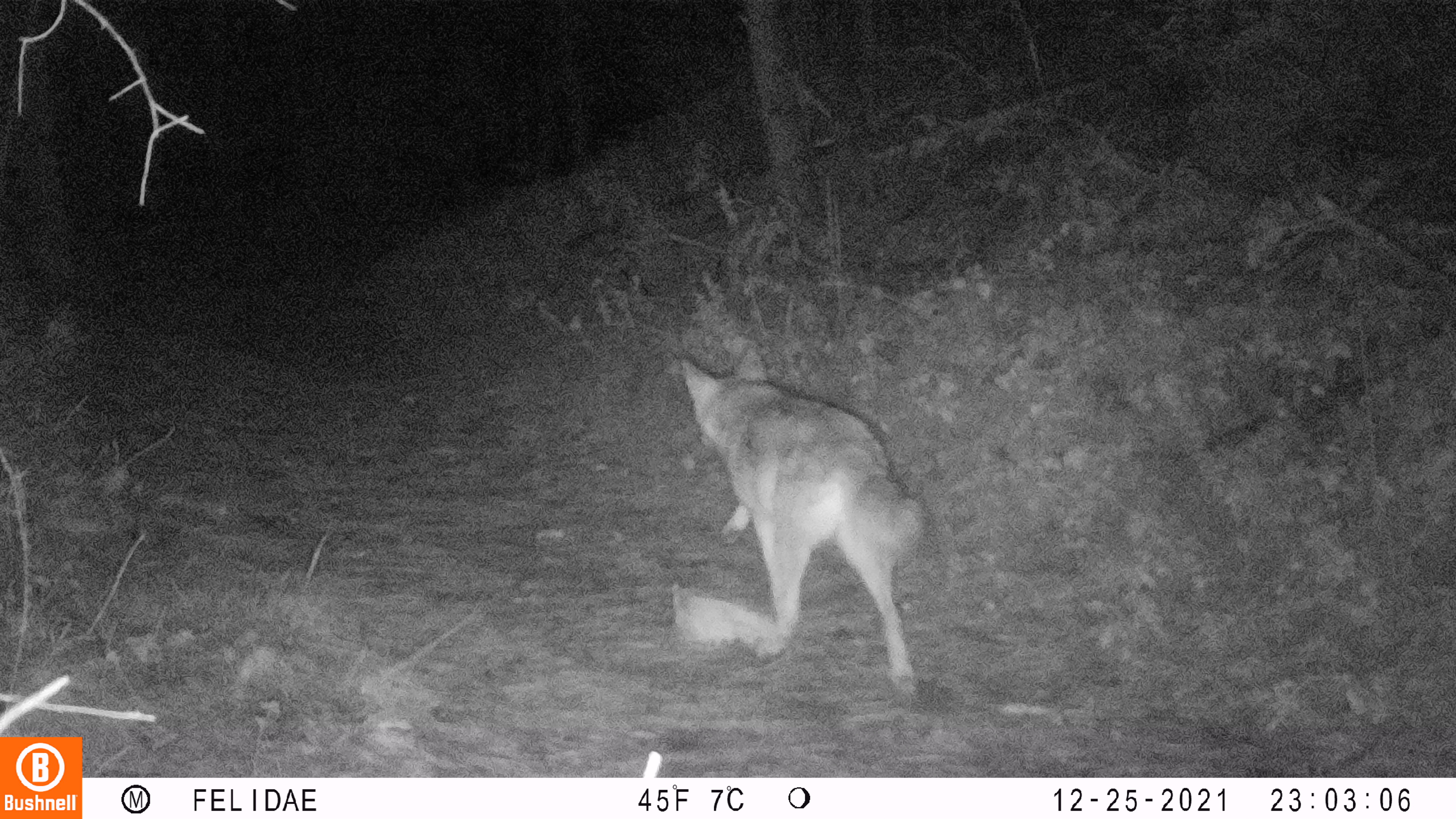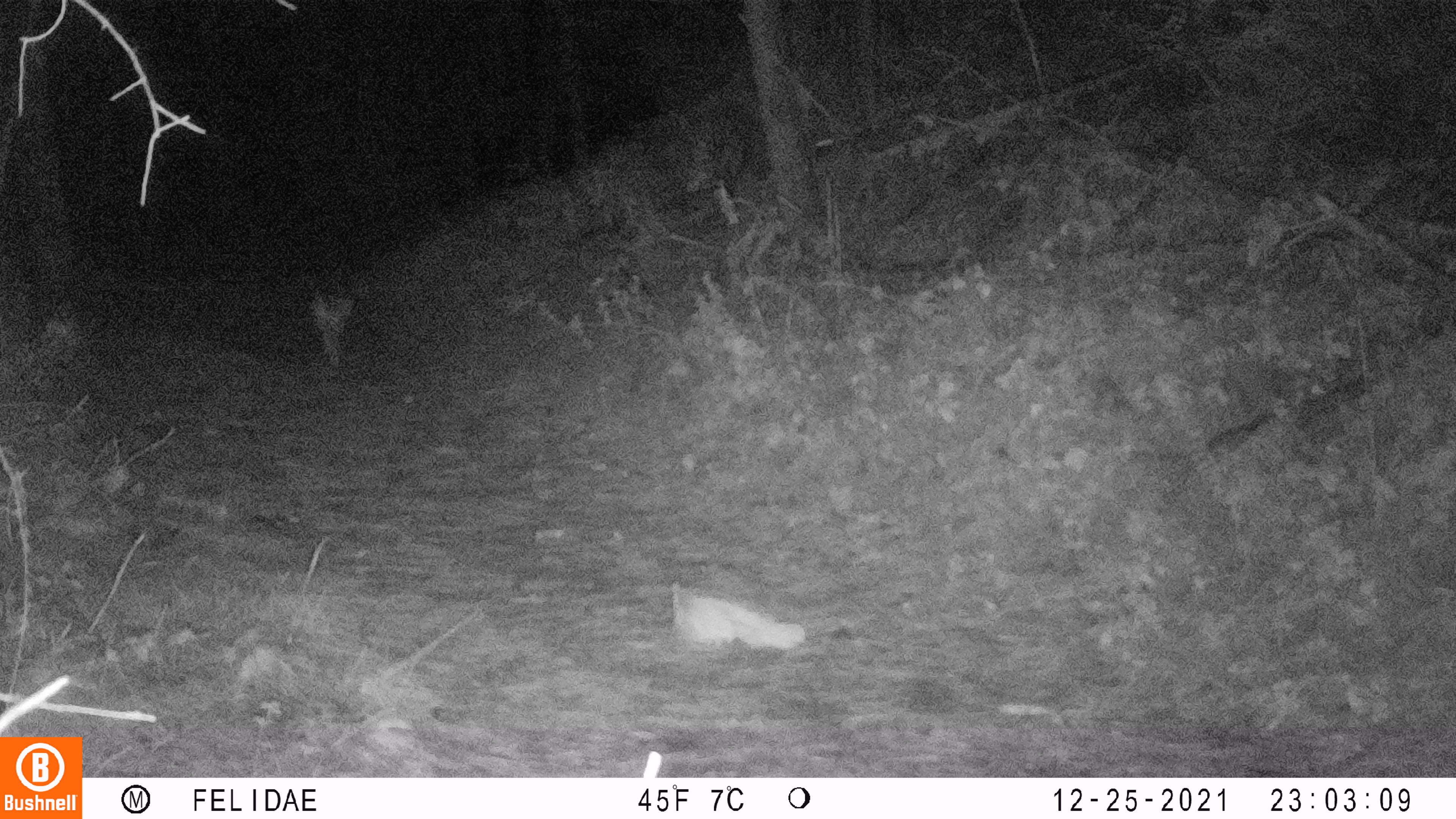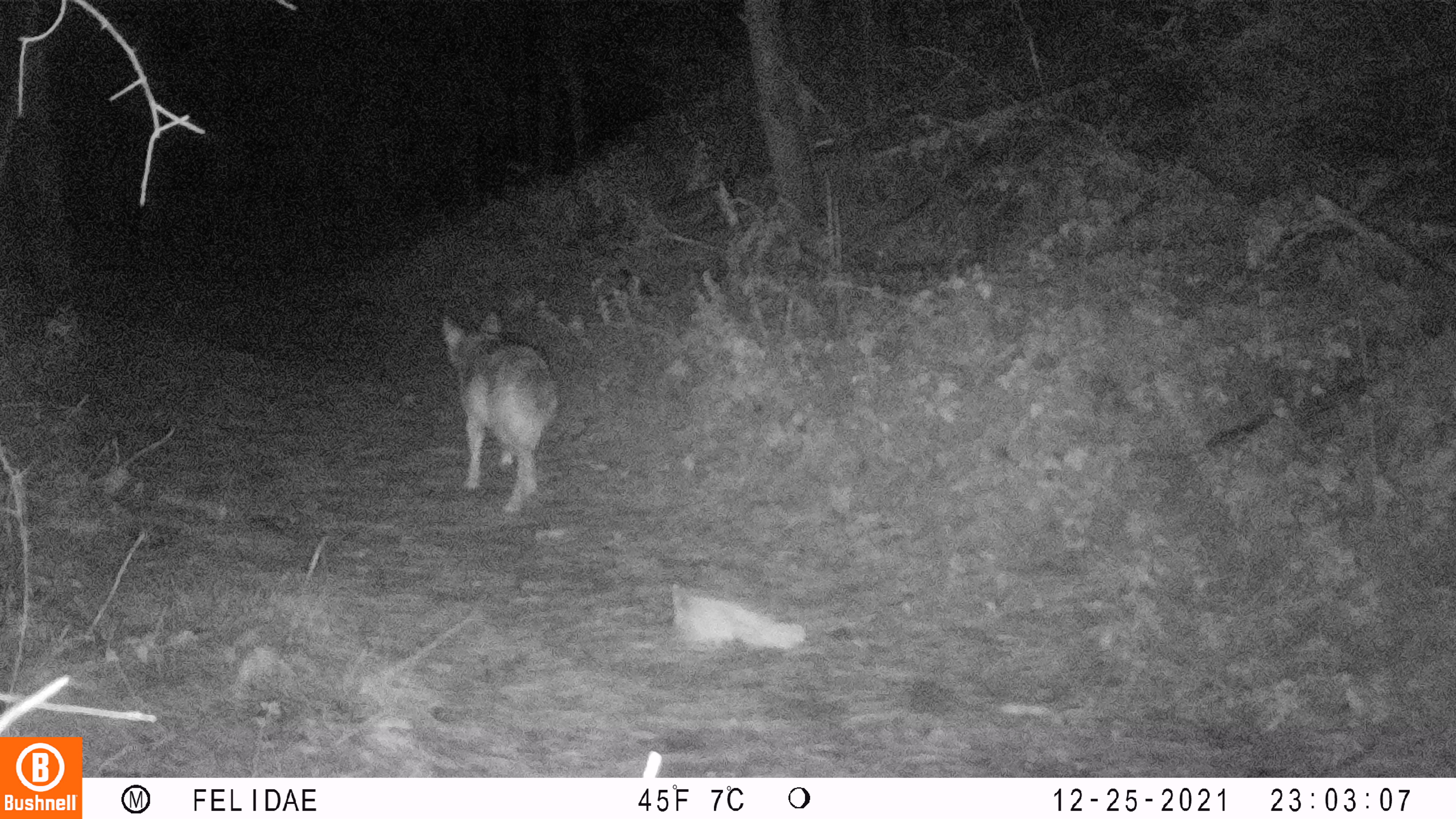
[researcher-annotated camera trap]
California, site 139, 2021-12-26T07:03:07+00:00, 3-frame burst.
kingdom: Animalia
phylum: Chordata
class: Mammalia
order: Carnivora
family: Canidae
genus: Canis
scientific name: Canis latrans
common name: coyote